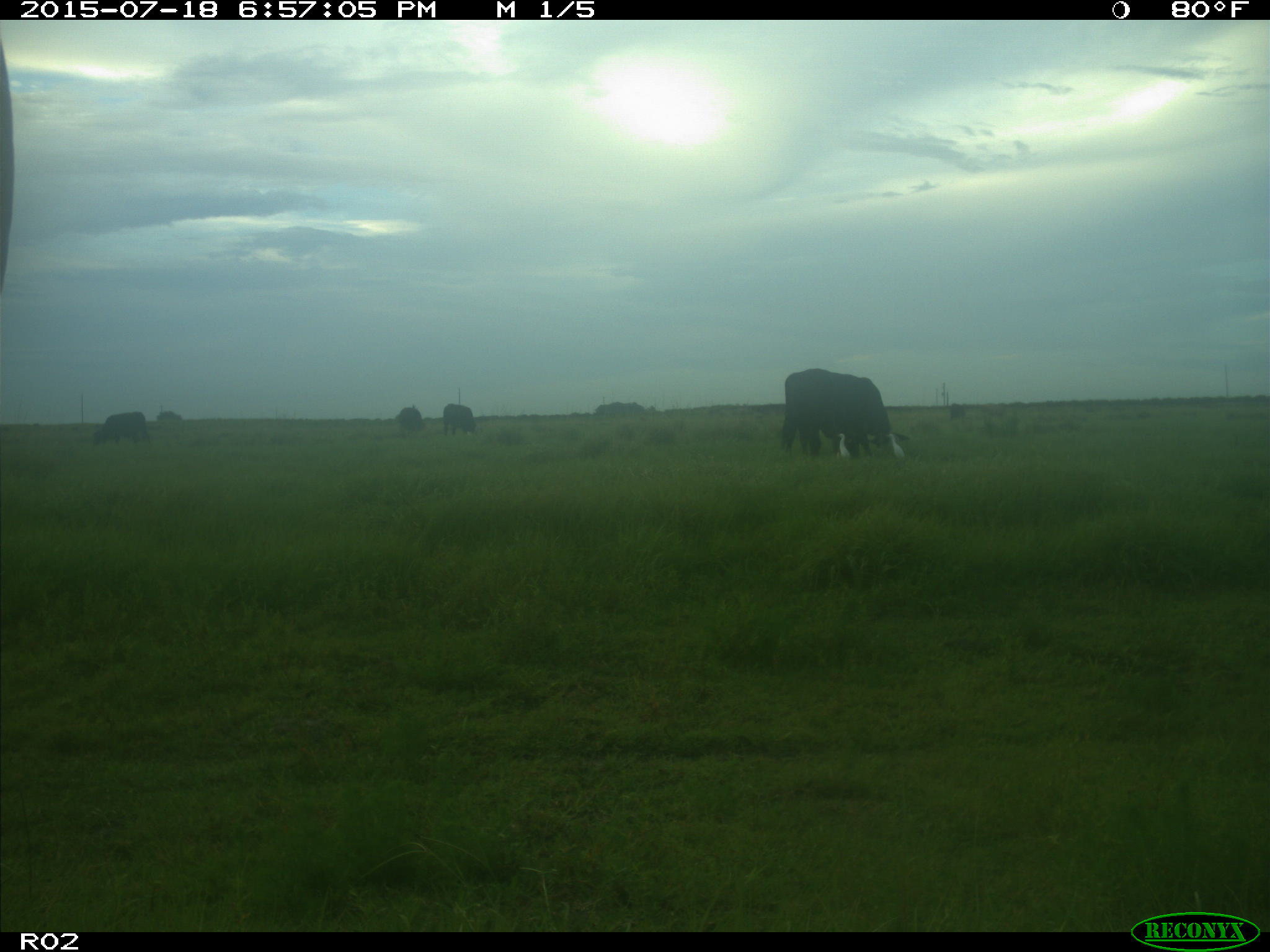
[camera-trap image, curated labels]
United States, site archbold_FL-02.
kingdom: Animalia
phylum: Chordata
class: Mammalia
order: Artiodactyla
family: Bovidae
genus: Bos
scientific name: Bos taurus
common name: domestic cow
Bos taurus (domestic cow).